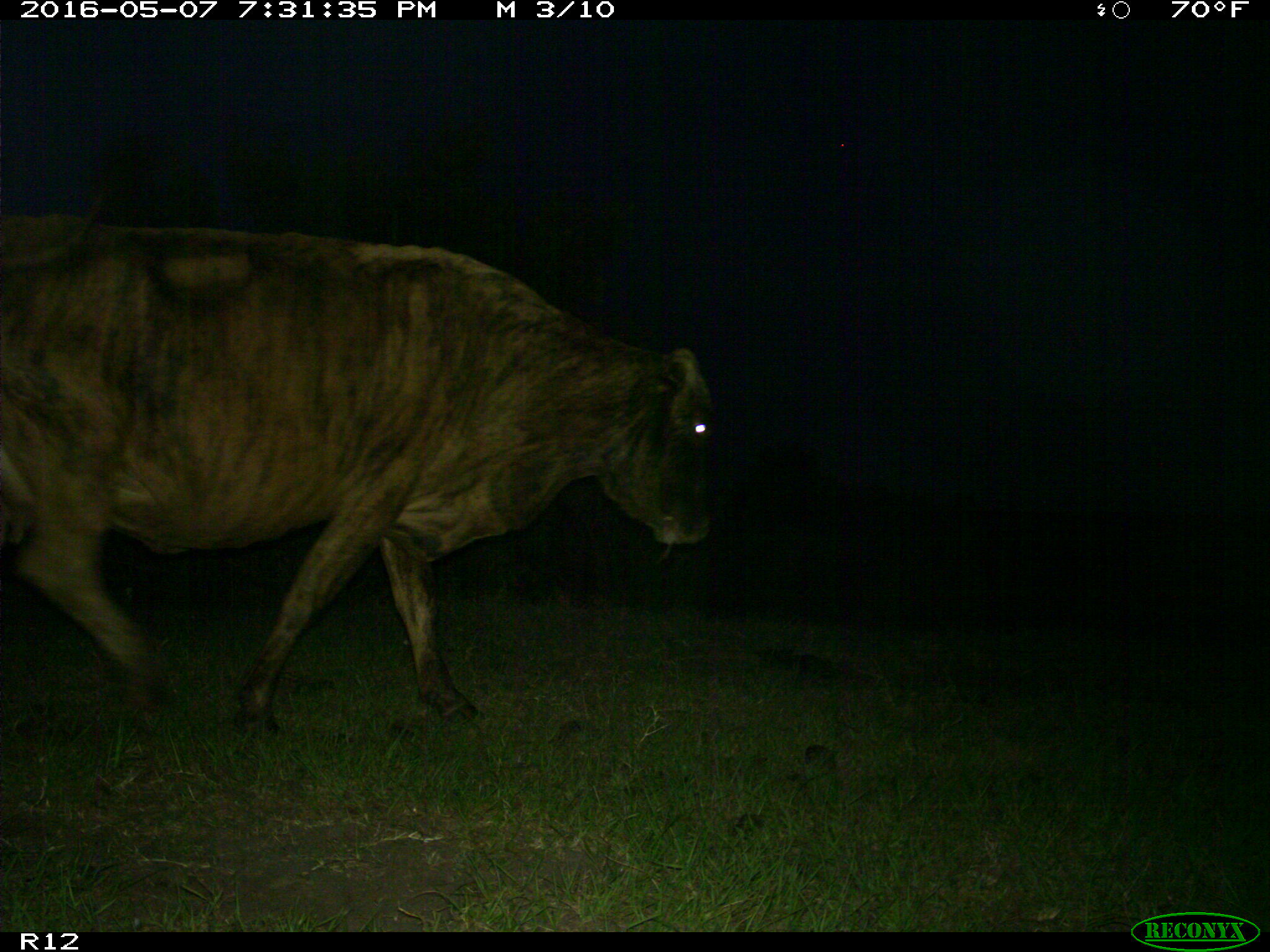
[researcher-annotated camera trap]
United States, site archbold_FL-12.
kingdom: Animalia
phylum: Chordata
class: Mammalia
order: Artiodactyla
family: Bovidae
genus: Bos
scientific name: Bos taurus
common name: domestic cow